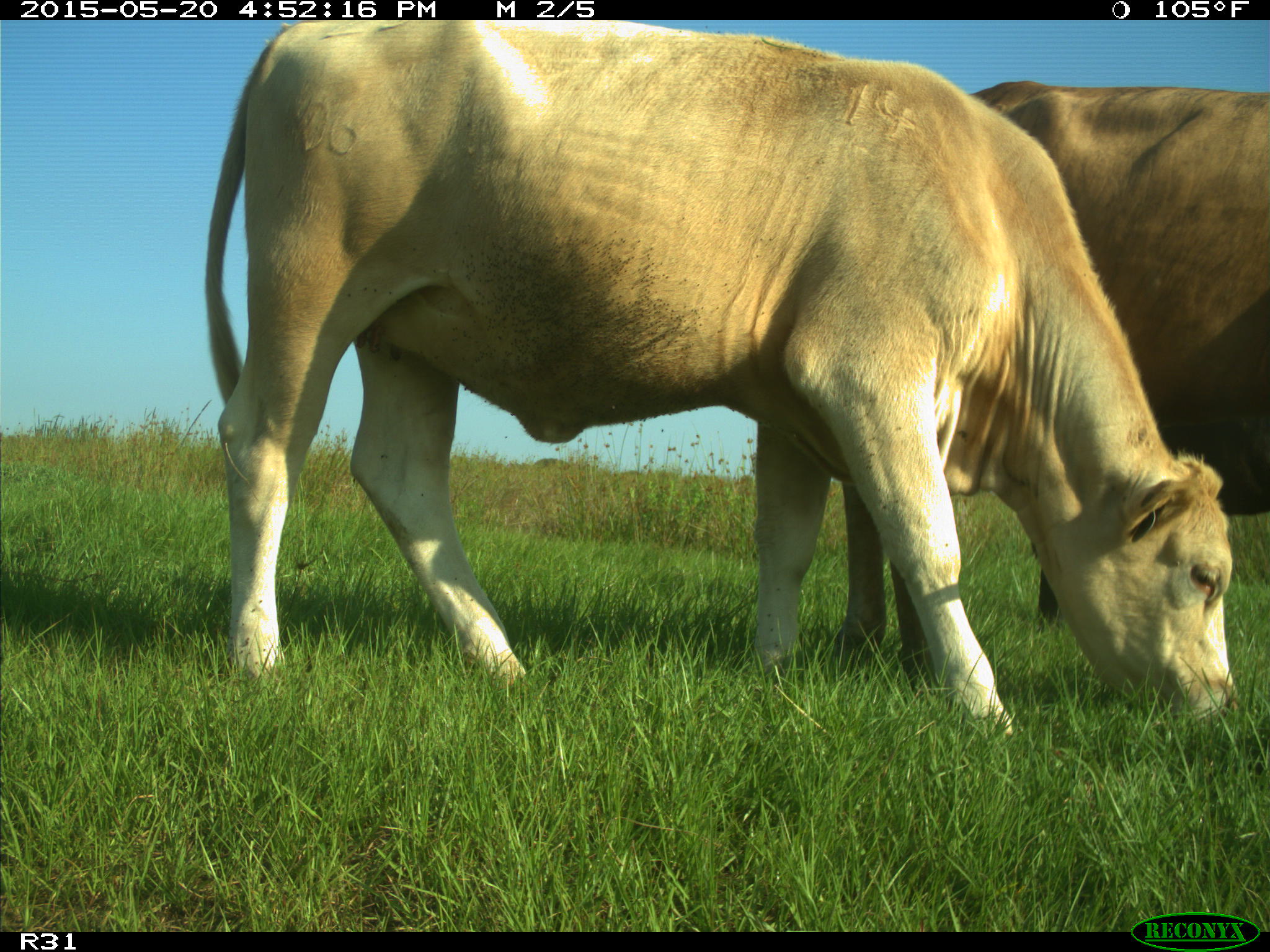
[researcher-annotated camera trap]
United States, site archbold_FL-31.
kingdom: Animalia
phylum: Chordata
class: Mammalia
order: Artiodactyla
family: Bovidae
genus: Bos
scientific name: Bos taurus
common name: domestic cow